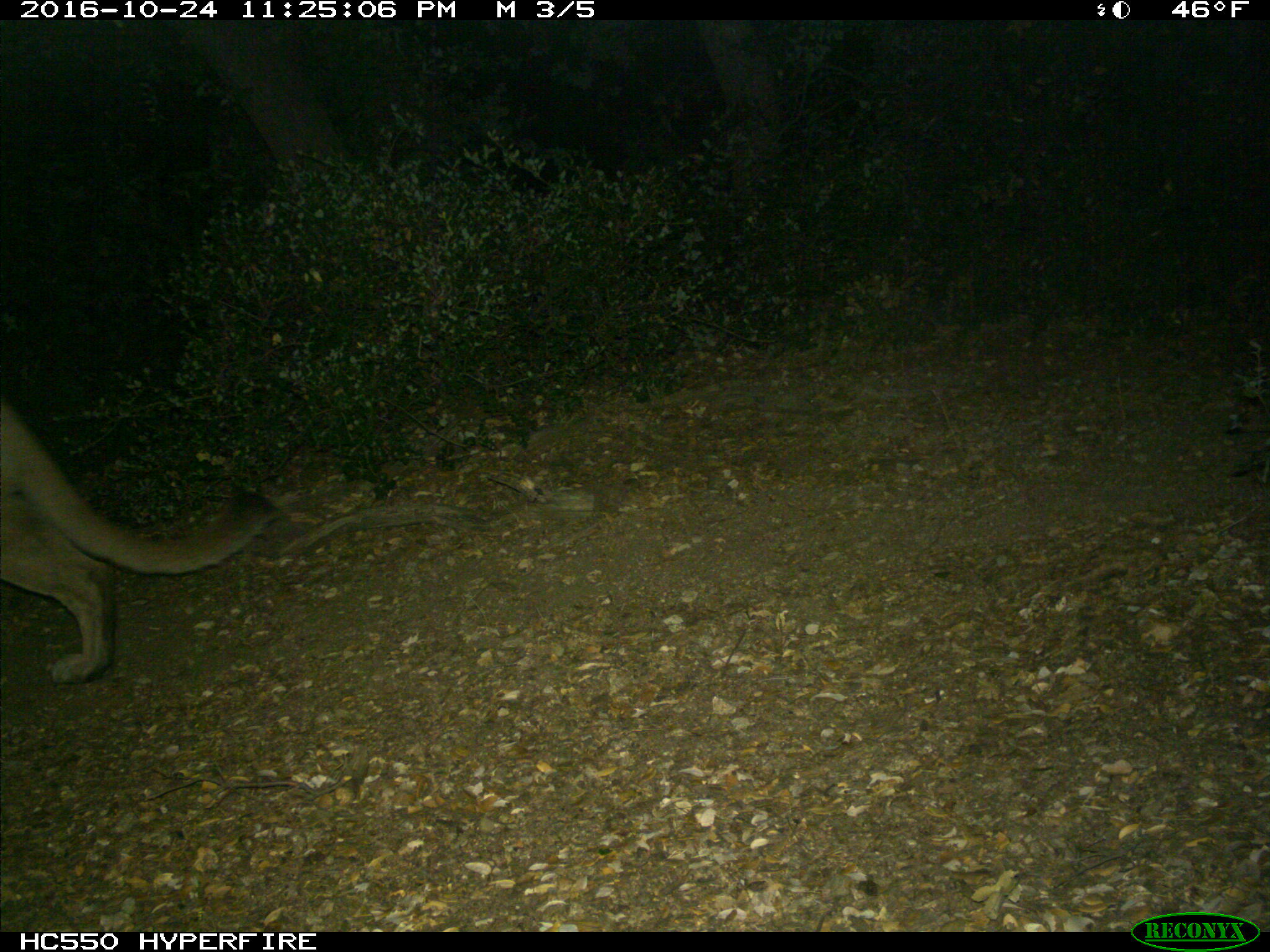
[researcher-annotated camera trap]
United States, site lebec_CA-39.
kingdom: Animalia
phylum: Chordata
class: Mammalia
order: Carnivora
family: Felidae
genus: Puma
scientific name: Puma concolor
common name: mountain lion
Puma concolor (mountain lion).